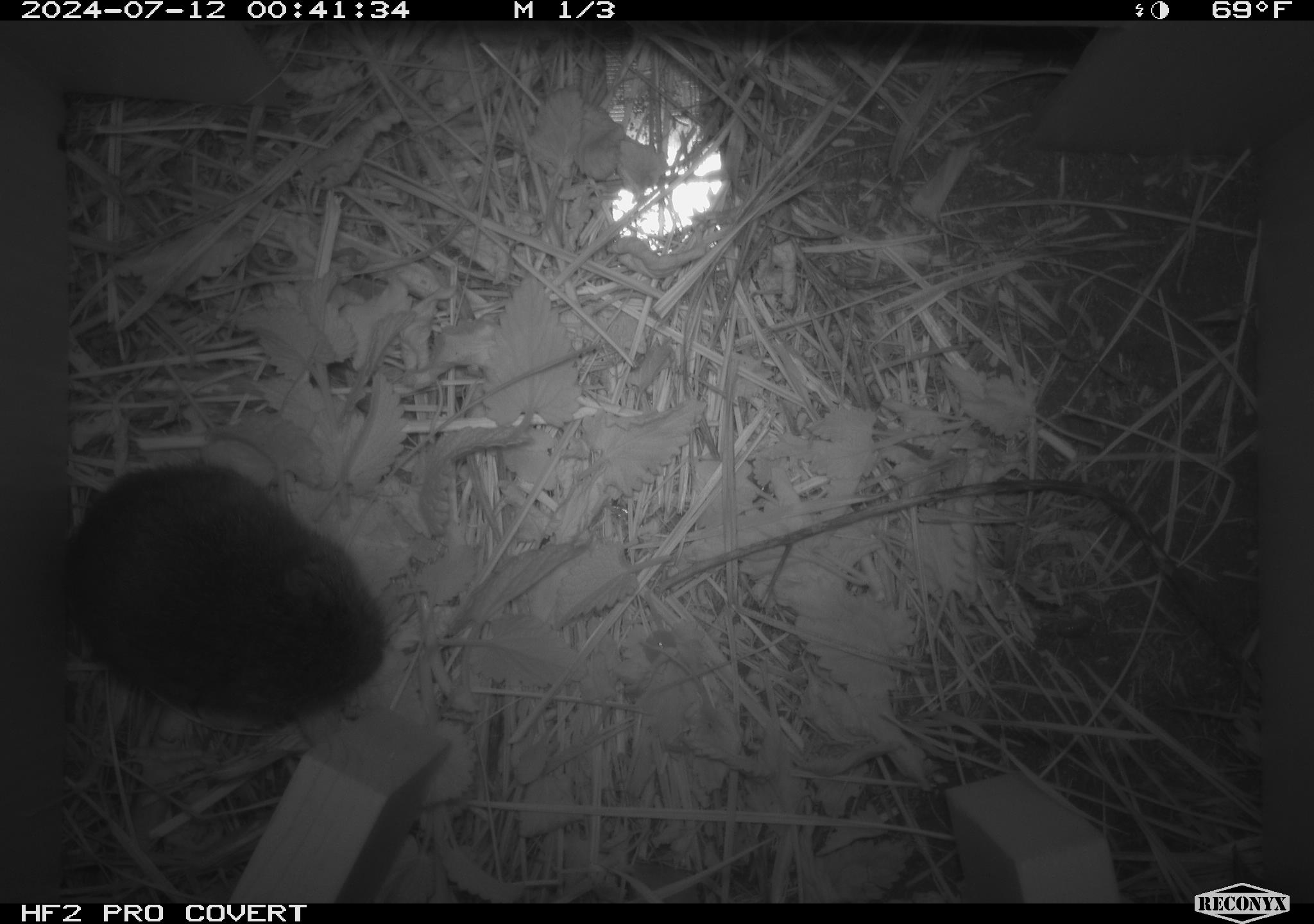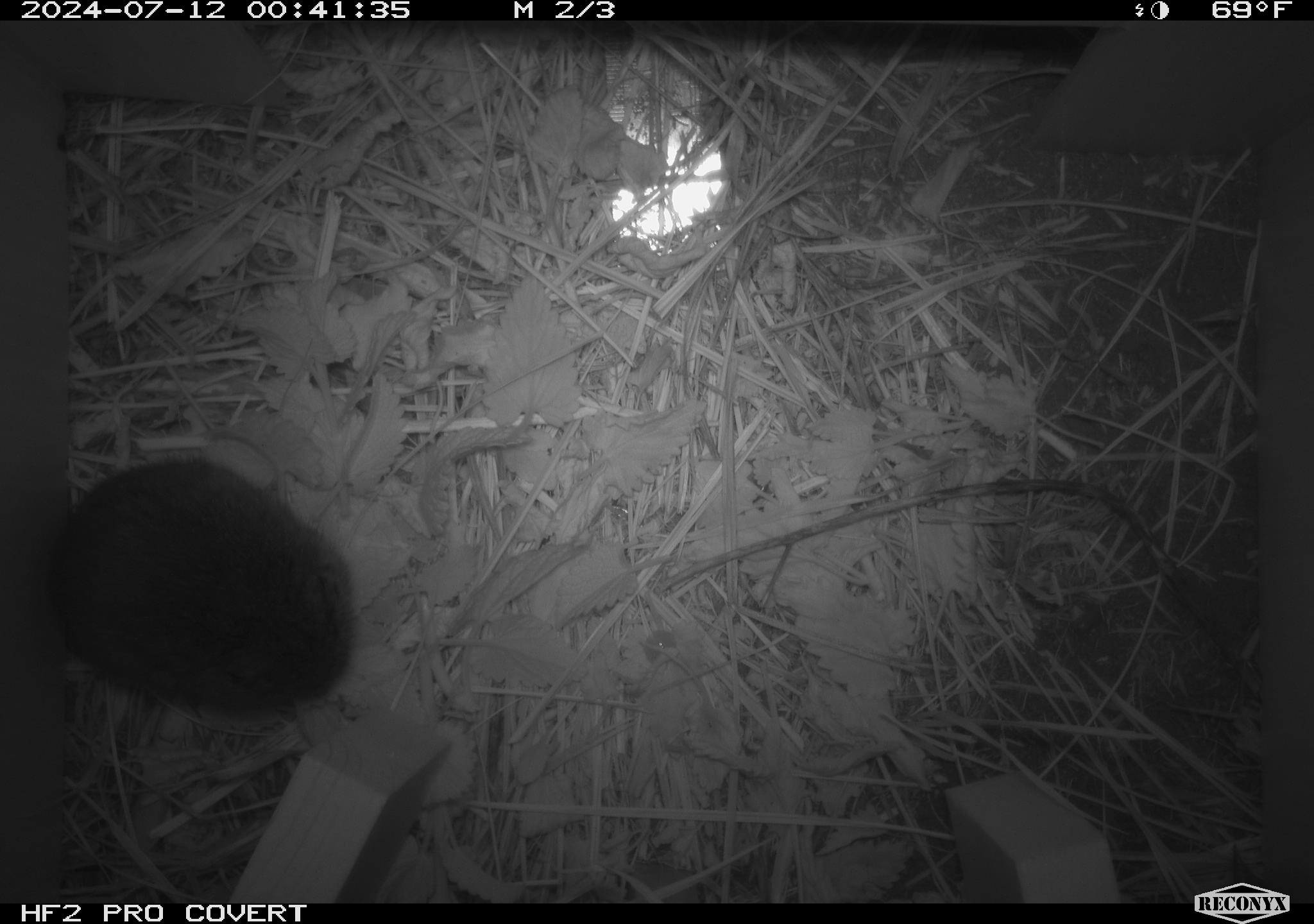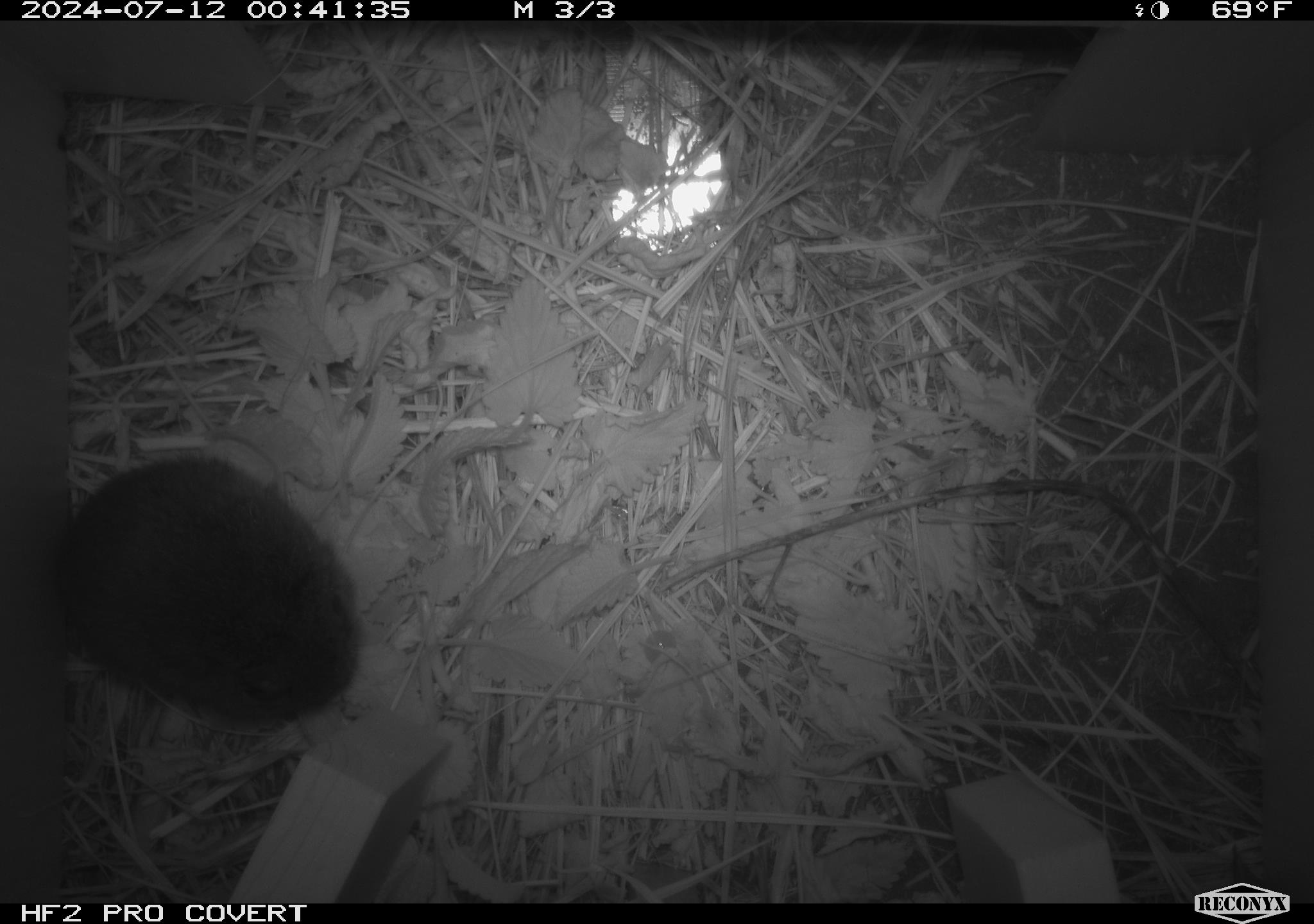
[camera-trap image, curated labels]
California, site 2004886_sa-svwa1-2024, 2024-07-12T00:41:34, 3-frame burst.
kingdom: Animalia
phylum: Chordata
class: Mammalia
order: Rodentia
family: Cricetidae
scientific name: Arvicolinae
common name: voles, lemmings, and muskrats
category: arvicolinae subfamily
Arvicolinae subfamily (voles, lemmings, and muskrats) (Arvicolinae).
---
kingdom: Animalia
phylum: Arthropoda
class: Malacostraca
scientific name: Malacostraca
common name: amphipods, crabs, isopods, krill, lobsters and shrimps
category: malacostracan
Malacostracan (amphipods, crabs, isopods, krill, lobsters and shrimps) (Malacostraca).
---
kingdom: Animalia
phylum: Arthropoda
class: Insecta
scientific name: Insecta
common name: insect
Insect (Insecta).